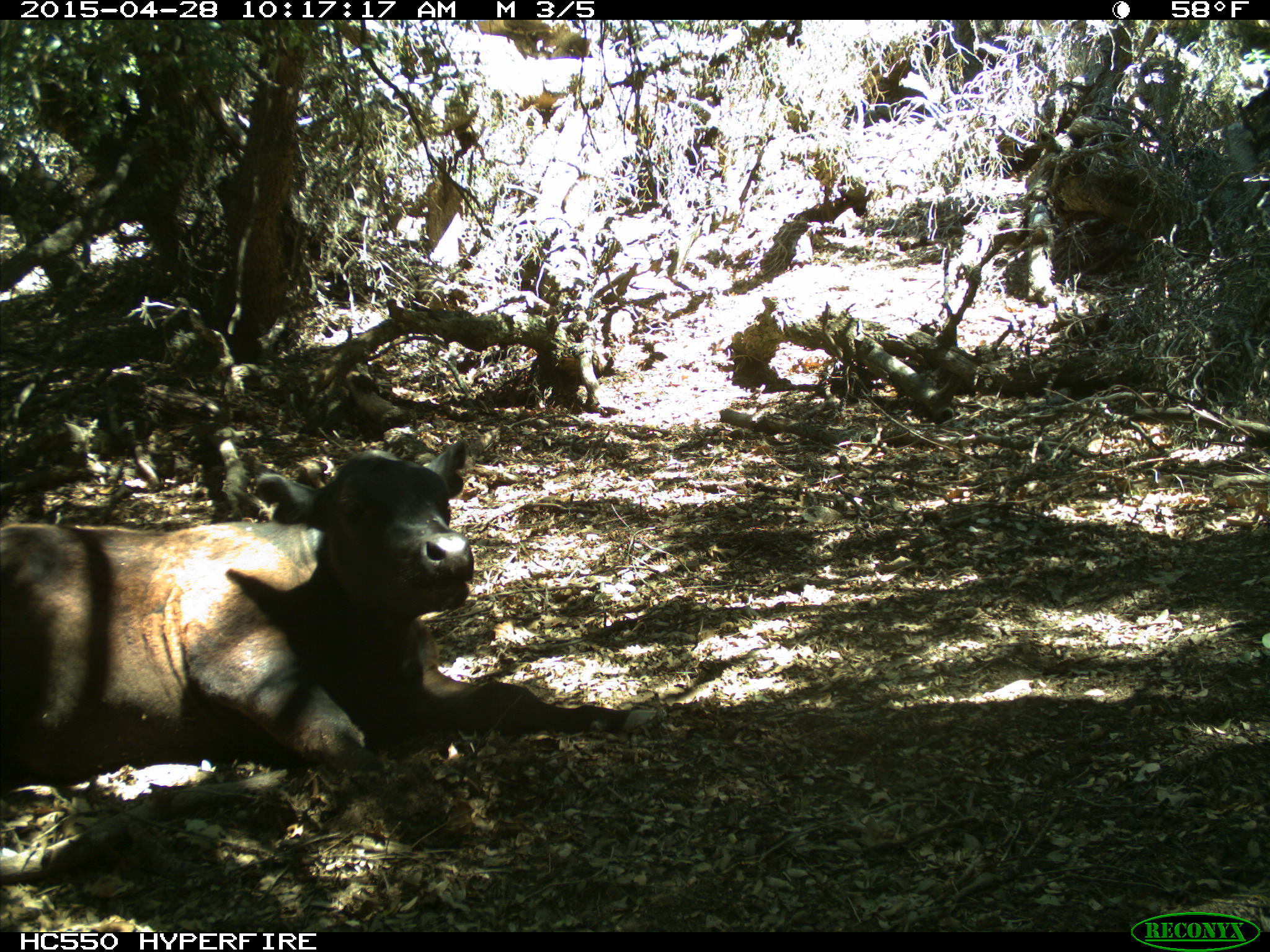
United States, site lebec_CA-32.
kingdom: Animalia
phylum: Chordata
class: Mammalia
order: Artiodactyla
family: Bovidae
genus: Bos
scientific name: Bos taurus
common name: domestic cow